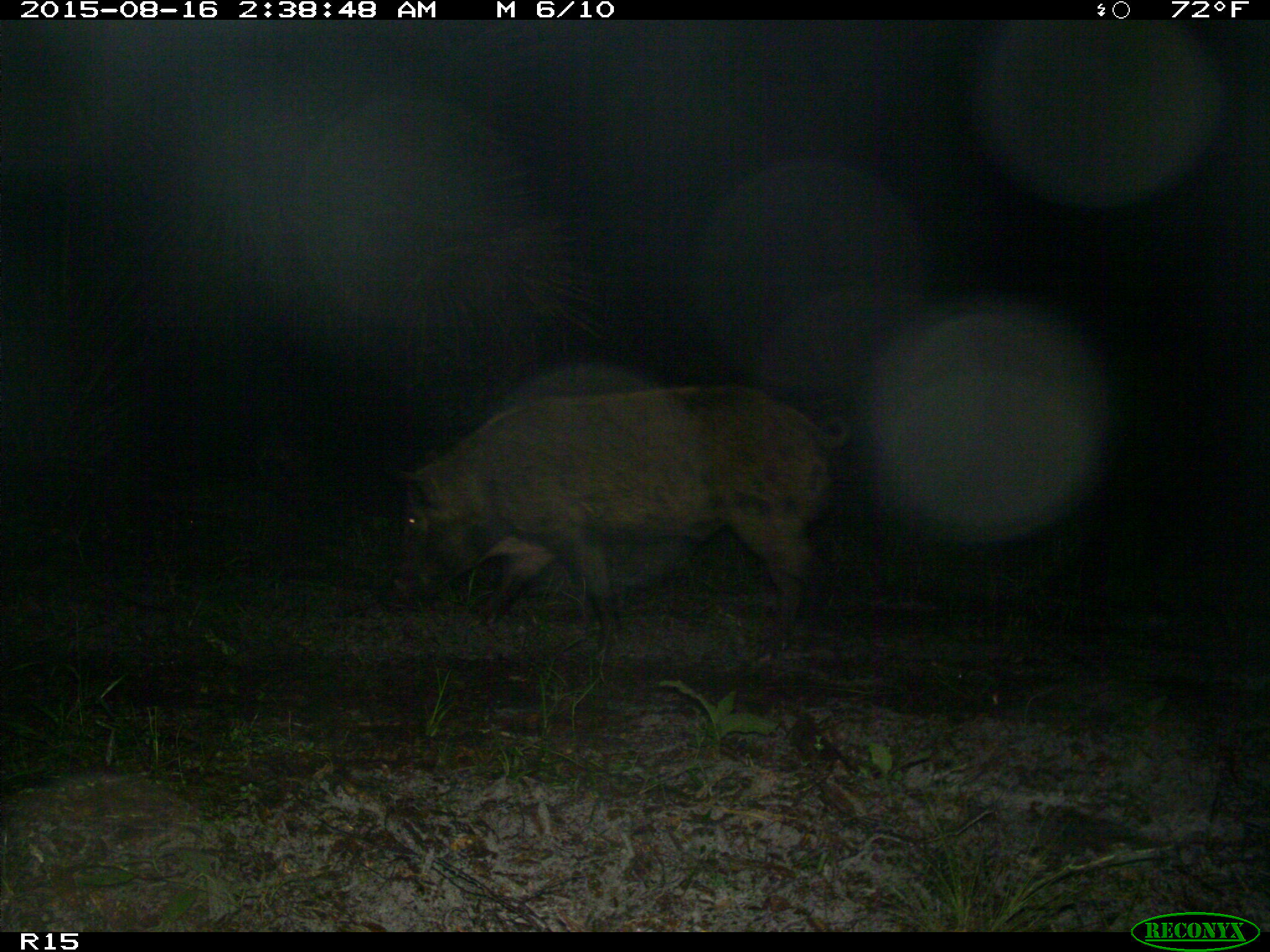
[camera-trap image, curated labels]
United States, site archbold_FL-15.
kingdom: Animalia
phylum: Chordata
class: Mammalia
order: Artiodactyla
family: Suidae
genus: Sus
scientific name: Sus scrofa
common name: wild boar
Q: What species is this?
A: Sus scrofa (wild boar).